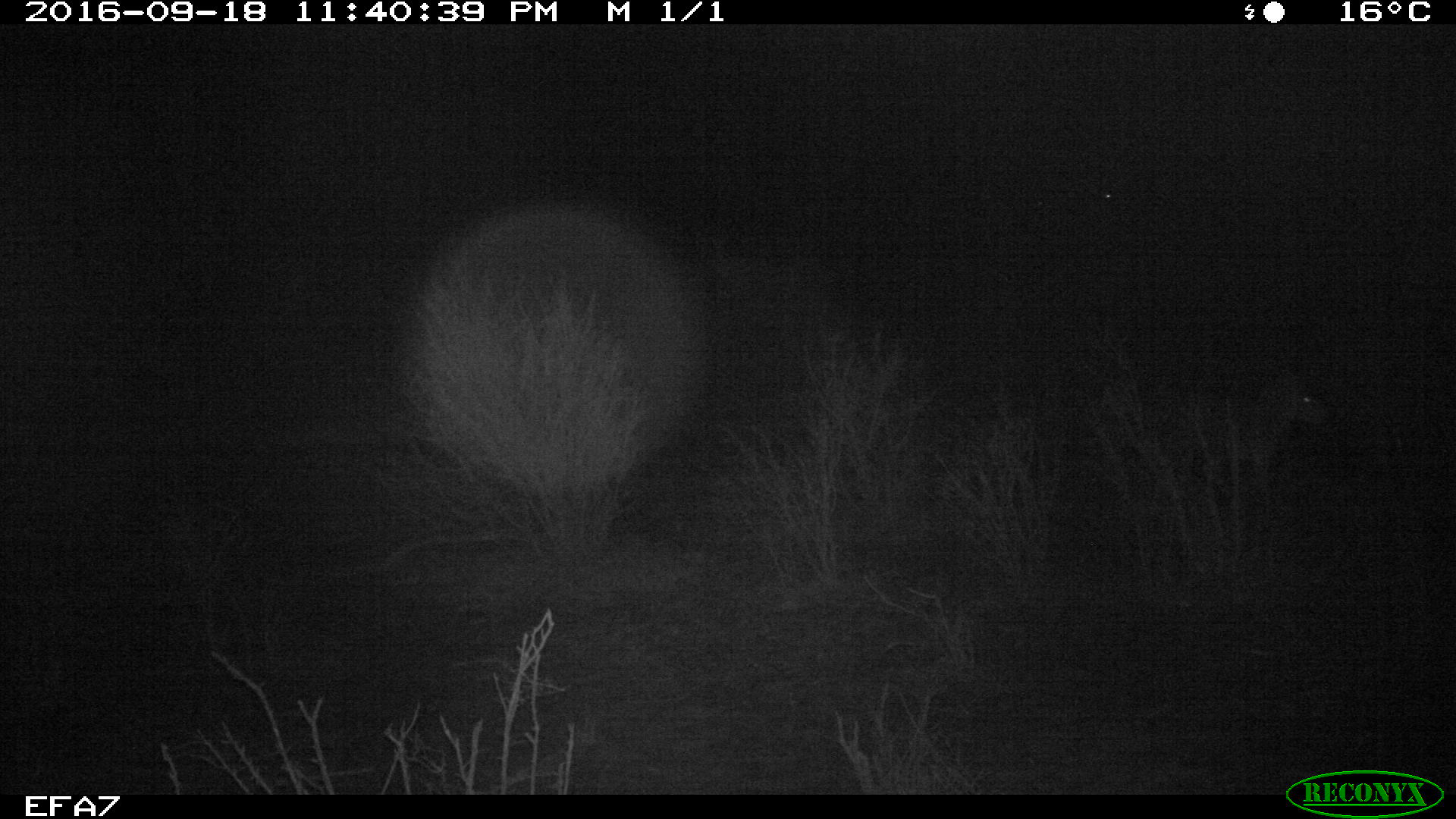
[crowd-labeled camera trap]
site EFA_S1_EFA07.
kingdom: Animalia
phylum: Chordata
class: Mammalia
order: Perissodactyla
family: Equidae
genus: Equus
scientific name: Equus quagga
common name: plains zebra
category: zebraplains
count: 1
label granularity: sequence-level